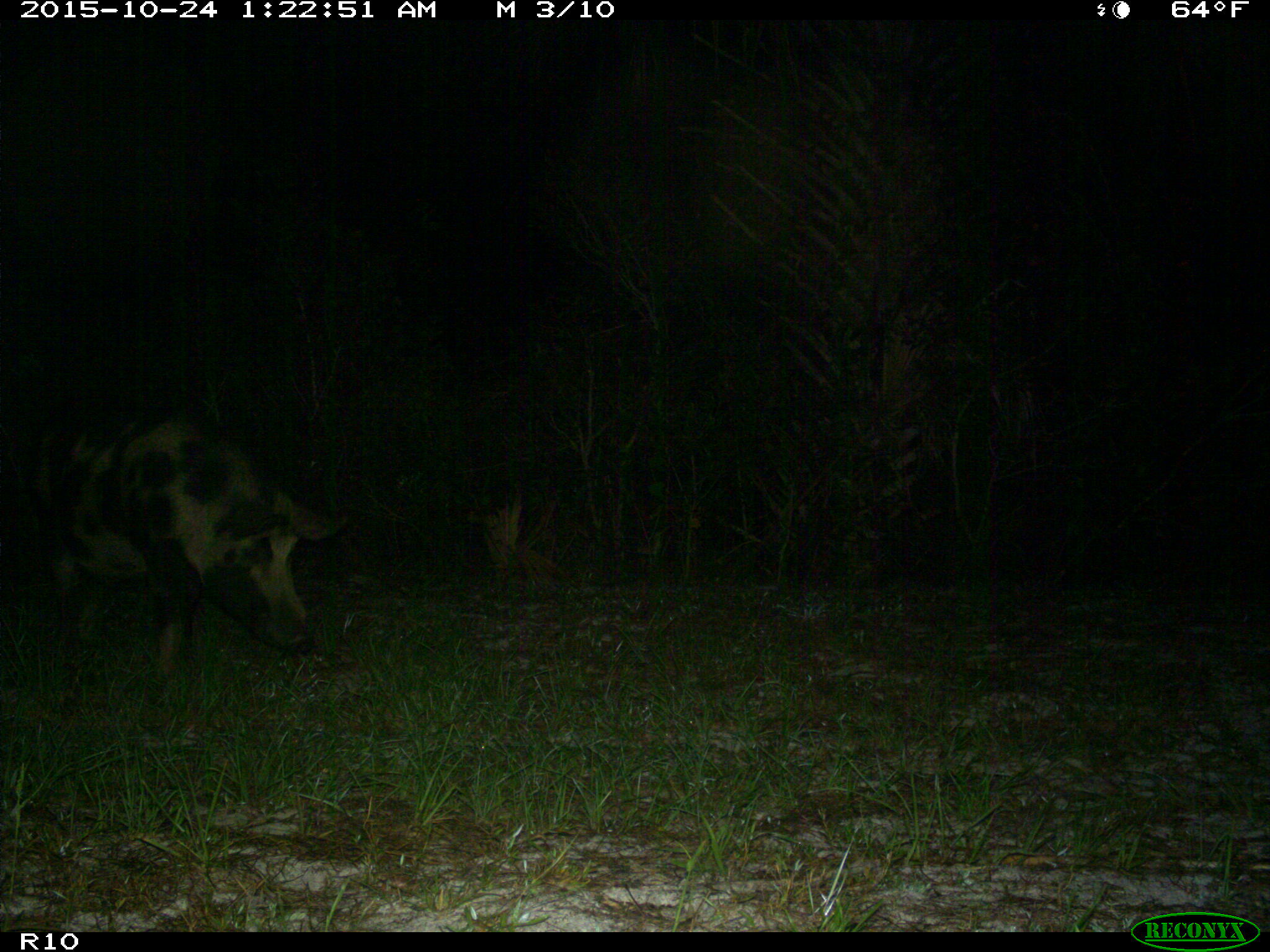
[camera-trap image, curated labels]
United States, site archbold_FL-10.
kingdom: Animalia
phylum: Chordata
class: Mammalia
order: Artiodactyla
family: Suidae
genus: Sus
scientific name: Sus scrofa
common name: wild boar